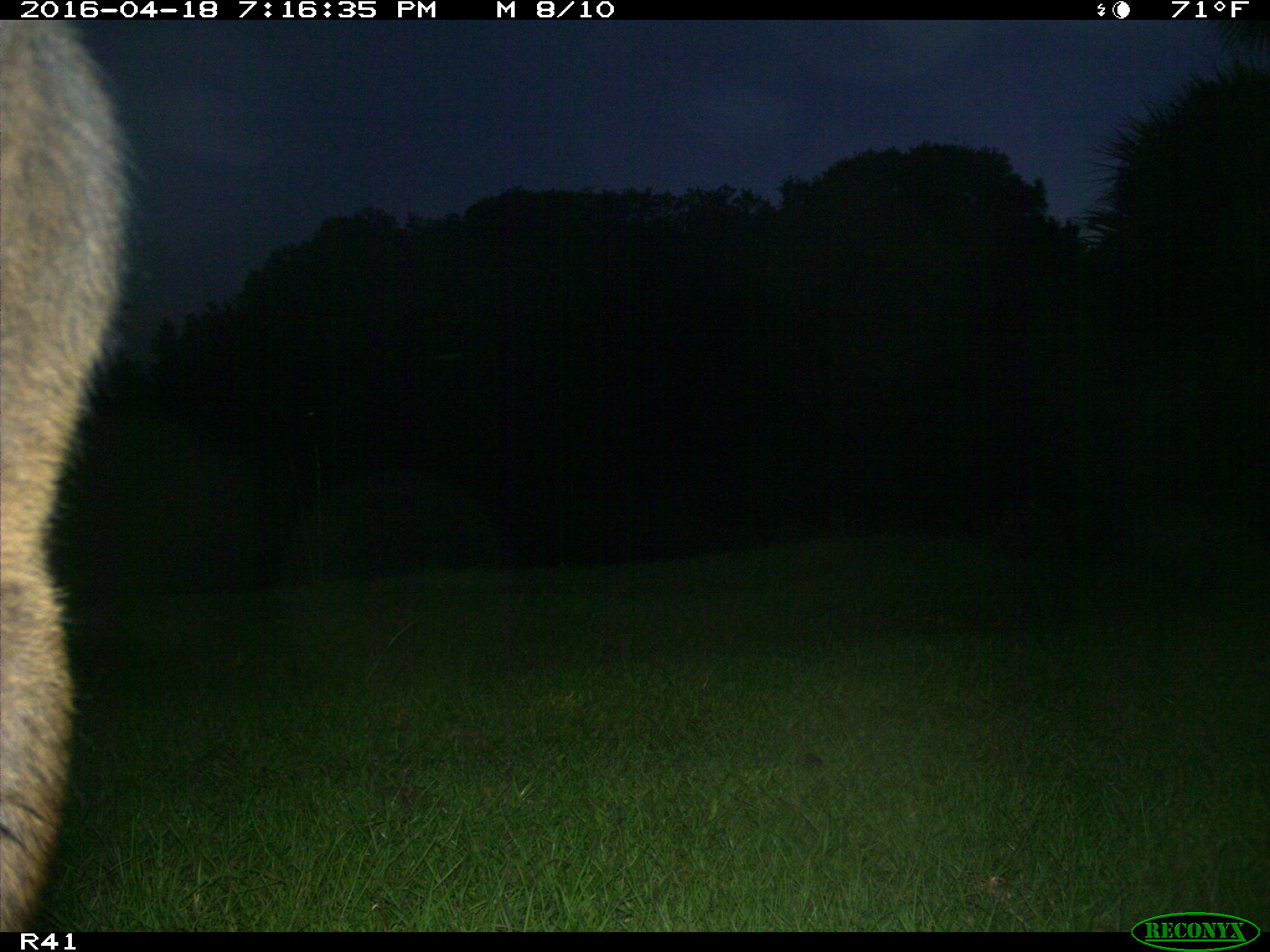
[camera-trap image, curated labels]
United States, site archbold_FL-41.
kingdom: Animalia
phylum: Chordata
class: Mammalia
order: Artiodactyla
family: Bovidae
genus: Bos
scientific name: Bos taurus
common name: domestic cow